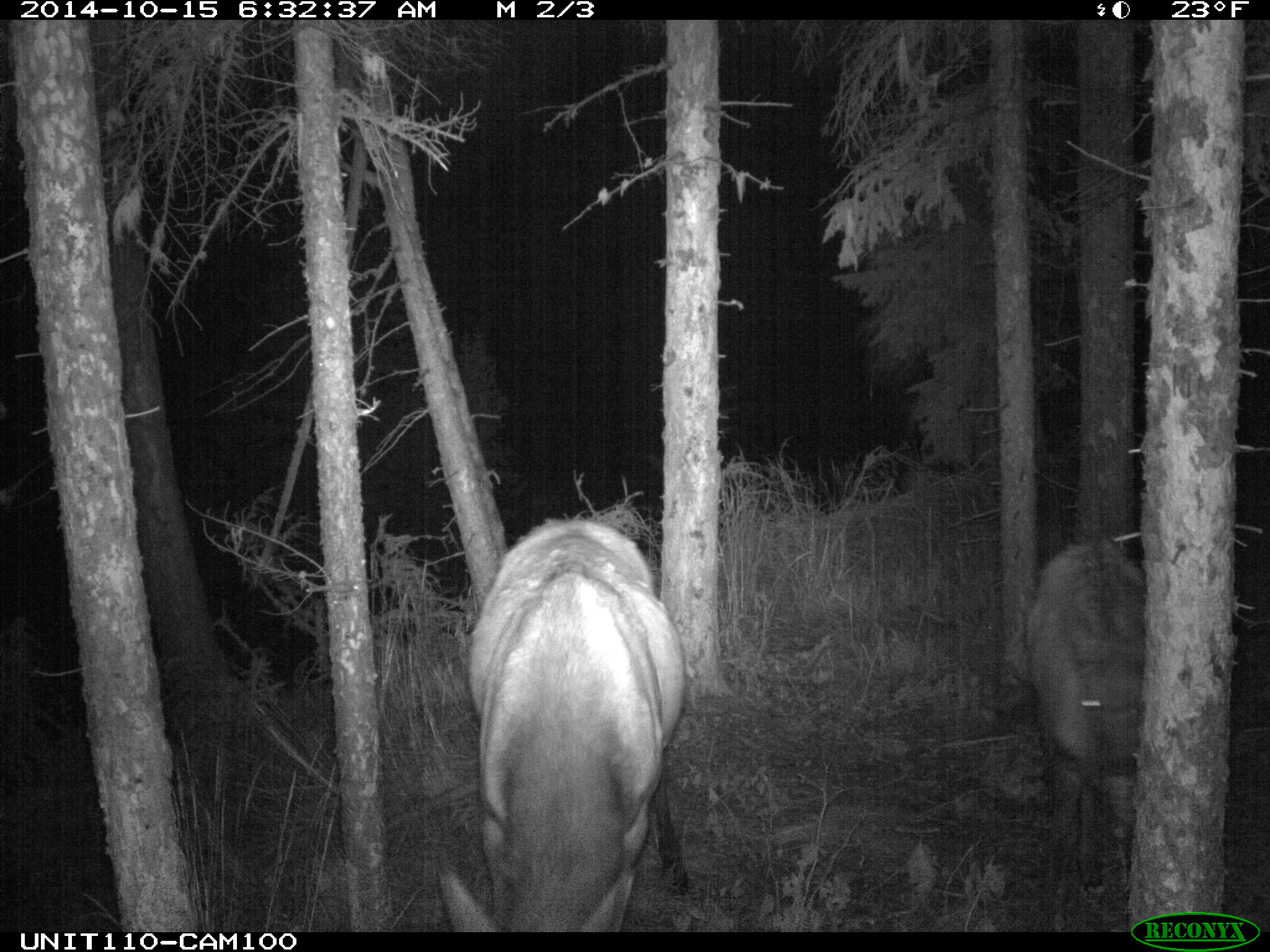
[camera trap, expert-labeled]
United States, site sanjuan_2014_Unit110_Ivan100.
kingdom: Animalia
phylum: Chordata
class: Mammalia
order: Artiodactyla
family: Cervidae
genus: Cervus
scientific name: Cervus elaphus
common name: red deer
Cervus elaphus (red deer).